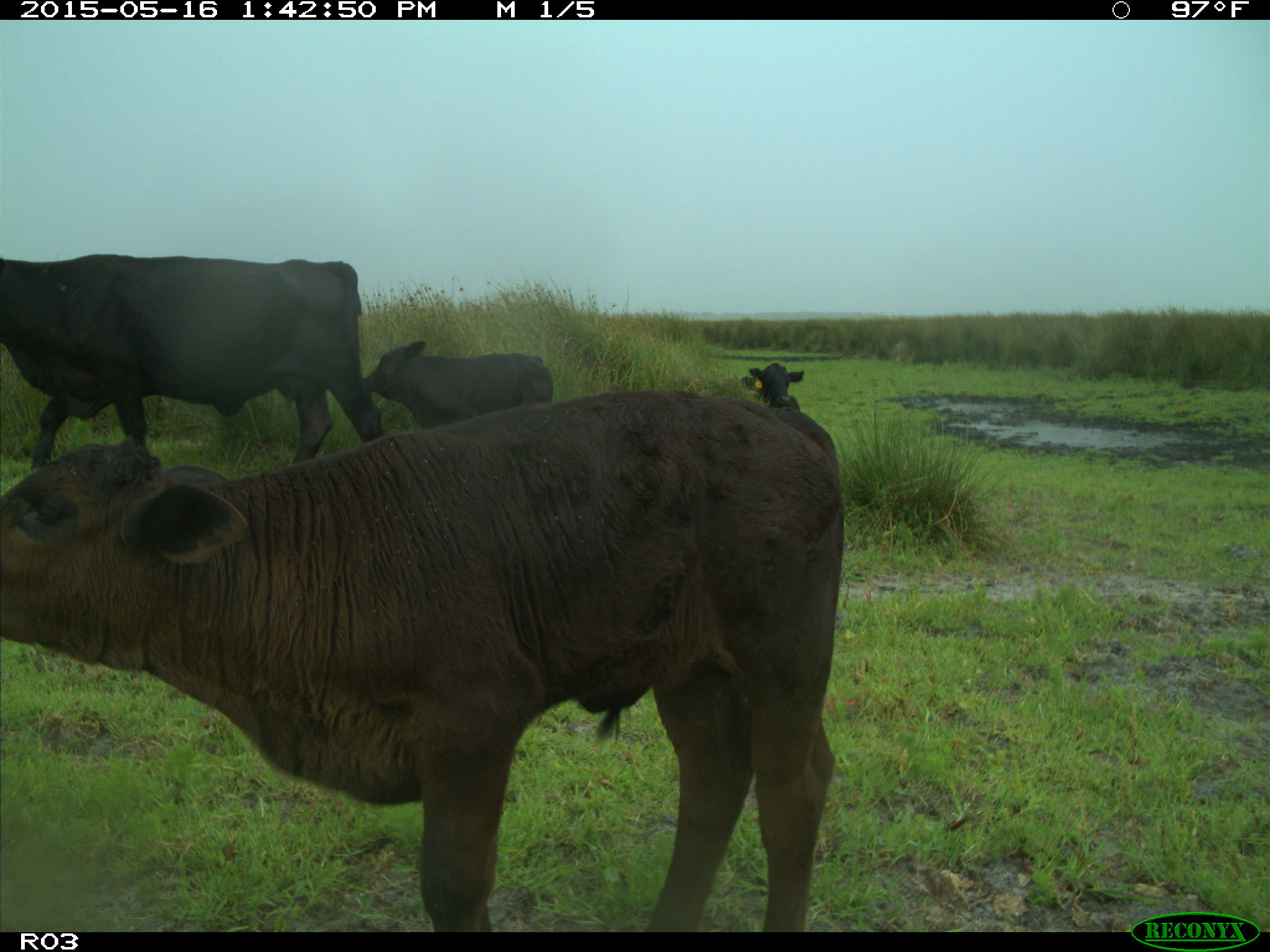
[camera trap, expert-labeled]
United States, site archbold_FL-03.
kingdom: Animalia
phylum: Chordata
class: Mammalia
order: Artiodactyla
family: Bovidae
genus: Bos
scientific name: Bos taurus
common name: domestic cow